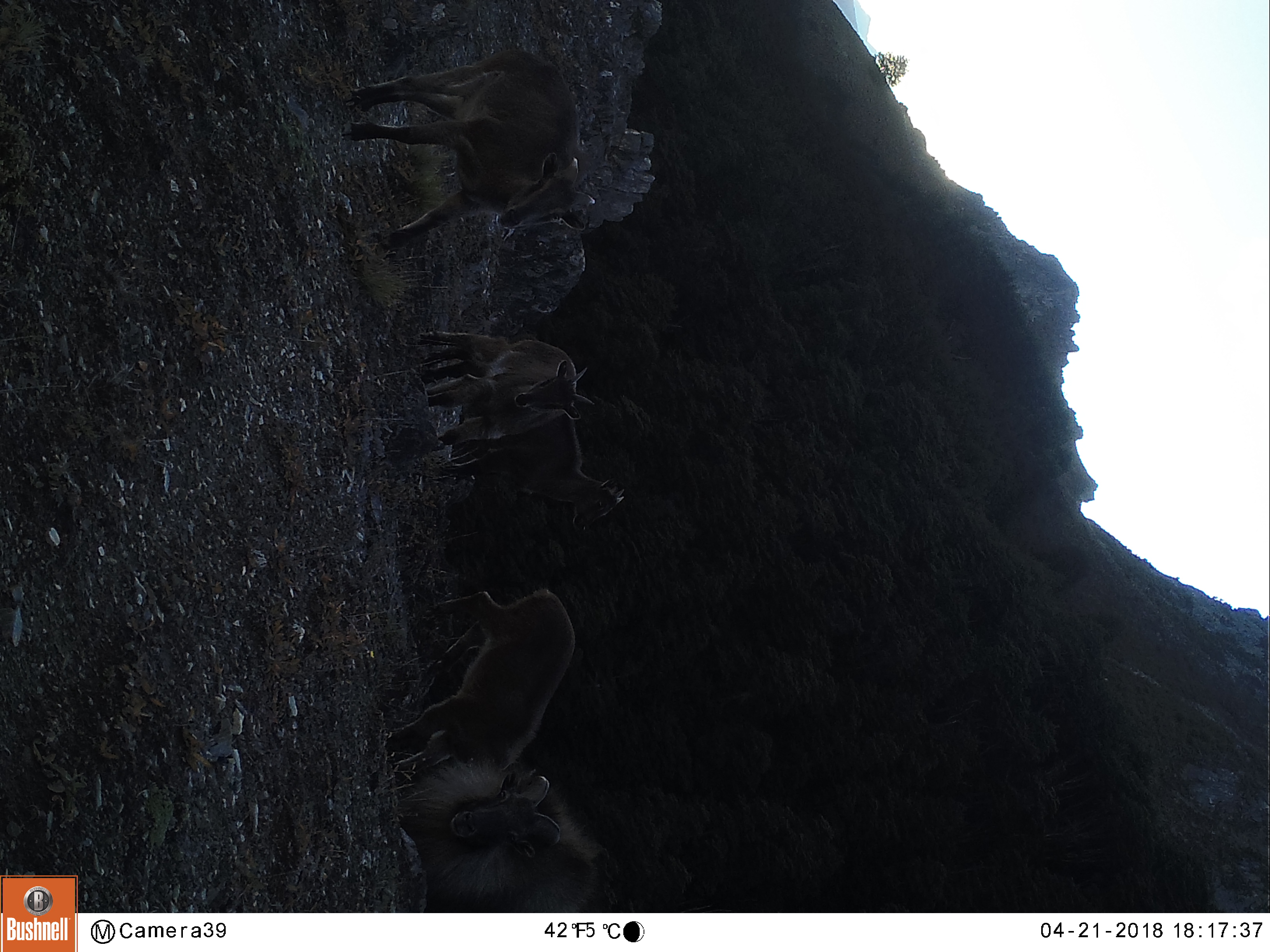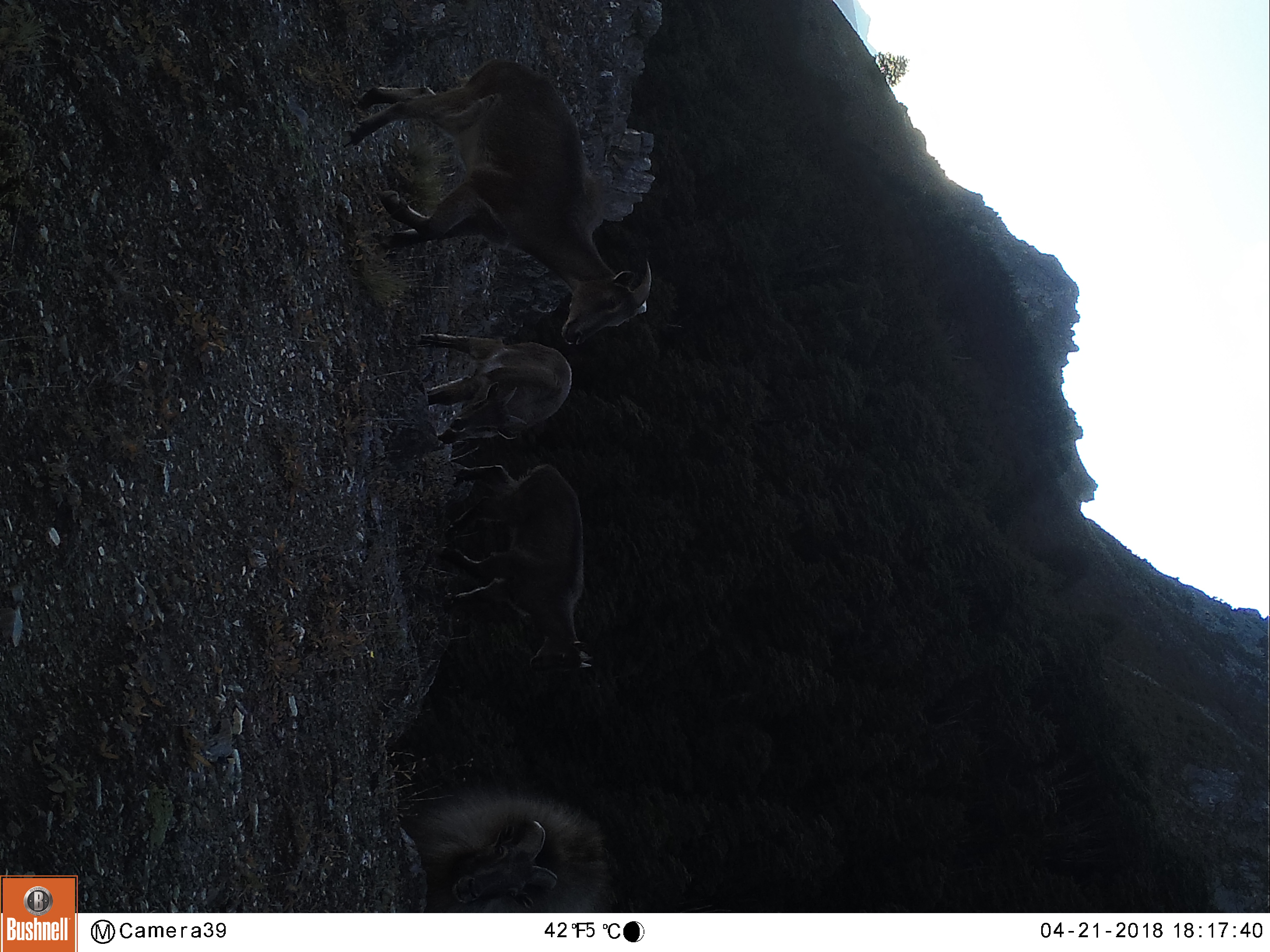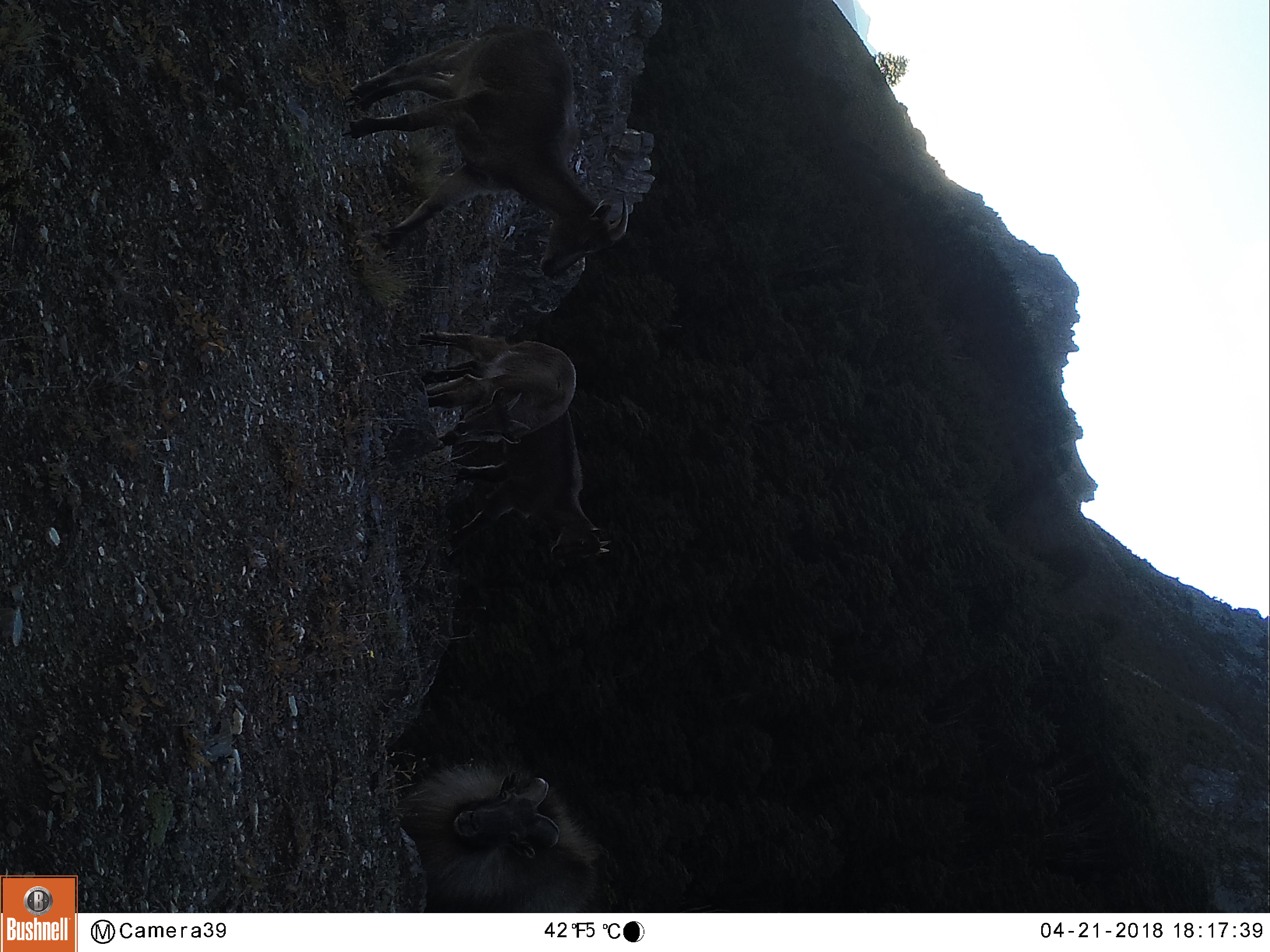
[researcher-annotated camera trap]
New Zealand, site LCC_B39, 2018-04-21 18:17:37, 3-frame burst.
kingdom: Animalia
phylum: Chordata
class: Mammalia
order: Artiodactyla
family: Bovidae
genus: Nilgiritragus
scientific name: Nilgiritragus hylocrius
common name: tahr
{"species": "tahr (Nilgiritragus hylocrius)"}